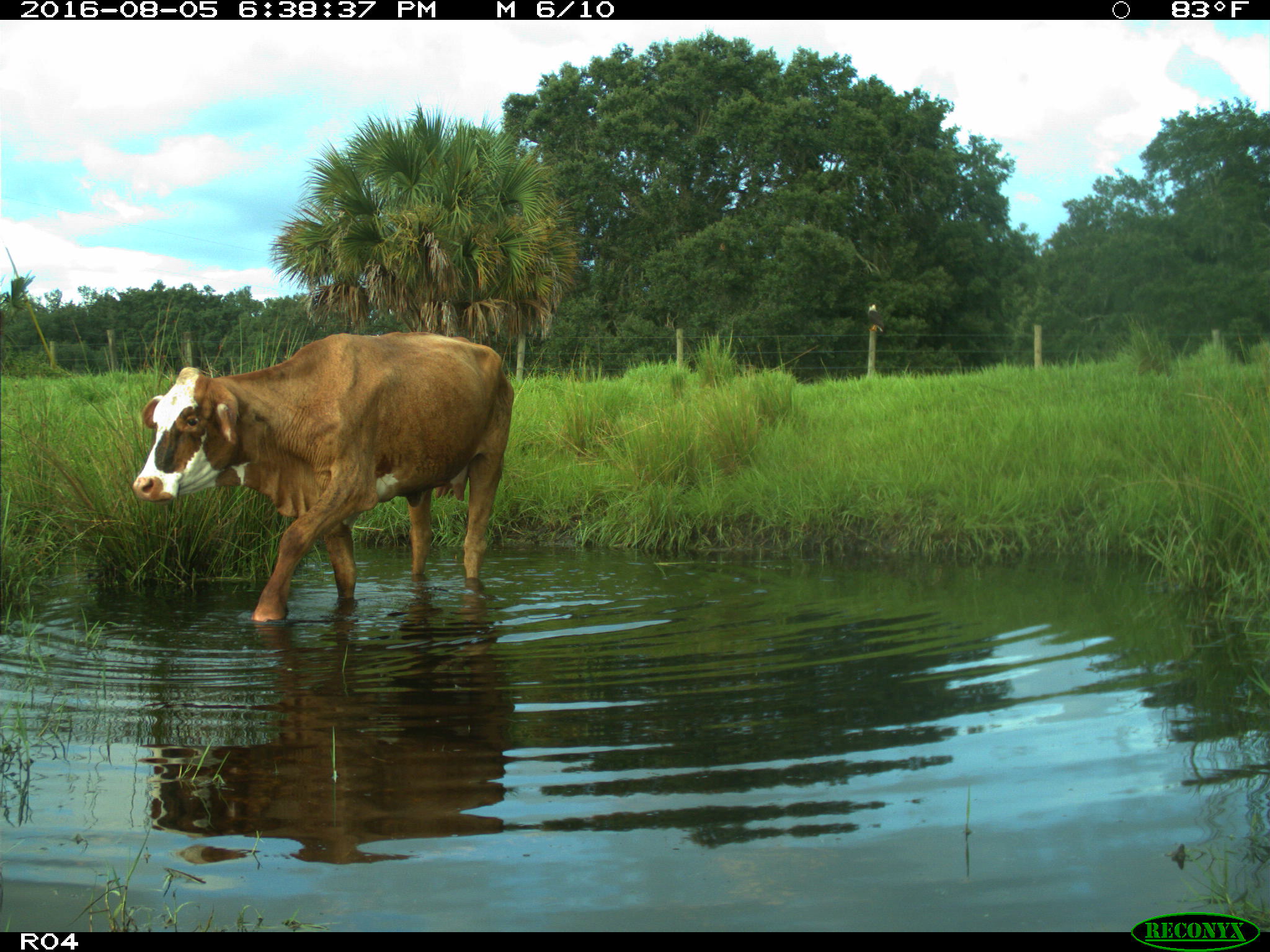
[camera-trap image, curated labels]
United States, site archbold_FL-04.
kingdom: Animalia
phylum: Chordata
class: Mammalia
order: Artiodactyla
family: Bovidae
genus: Bos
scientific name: Bos taurus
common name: domestic cow